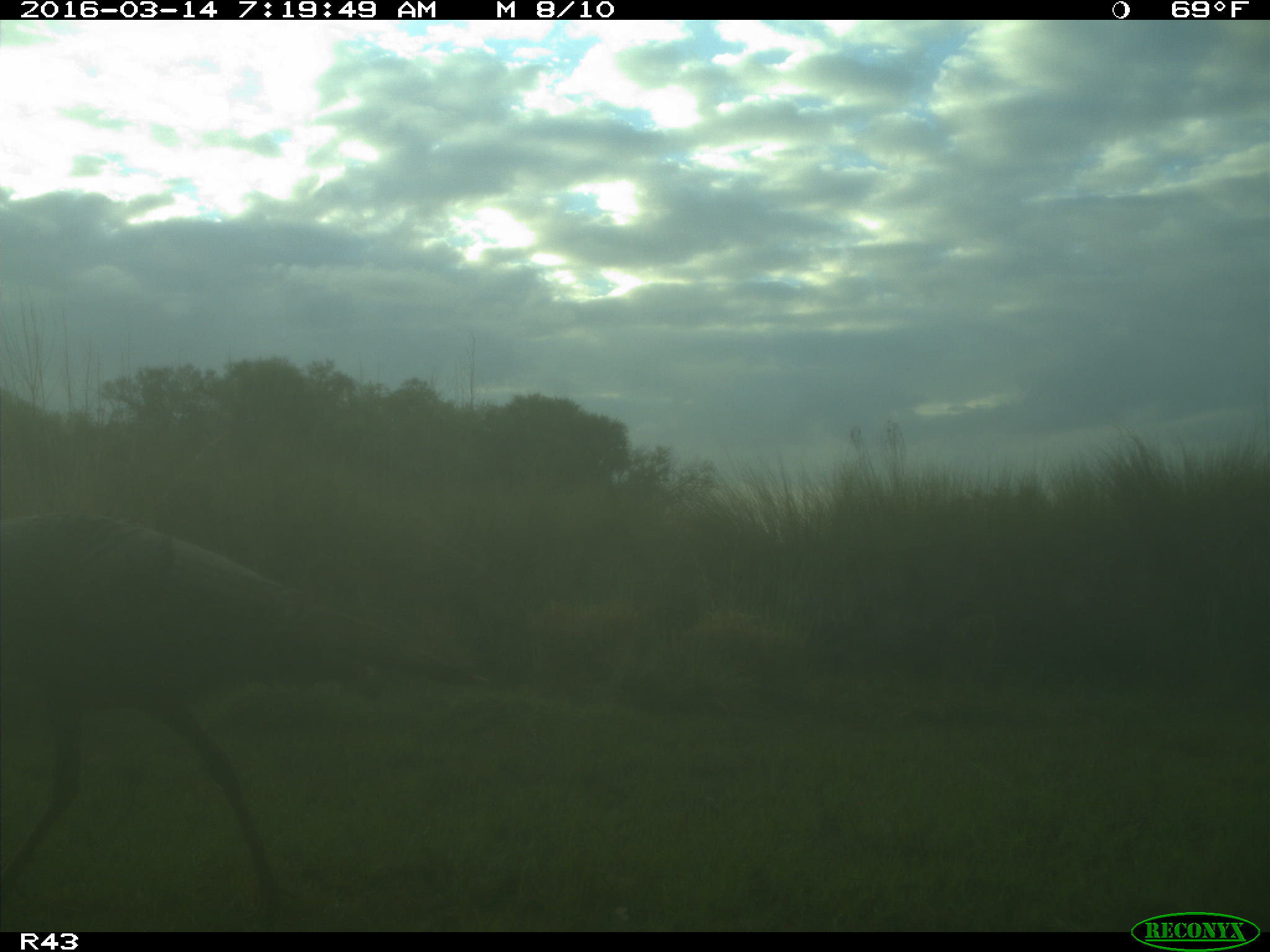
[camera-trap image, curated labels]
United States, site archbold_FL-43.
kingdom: Animalia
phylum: Chordata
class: Aves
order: Galliformes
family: Phasianidae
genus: Meleagris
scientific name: Meleagris gallopavo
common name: wild turkey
Meleagris gallopavo (wild turkey).